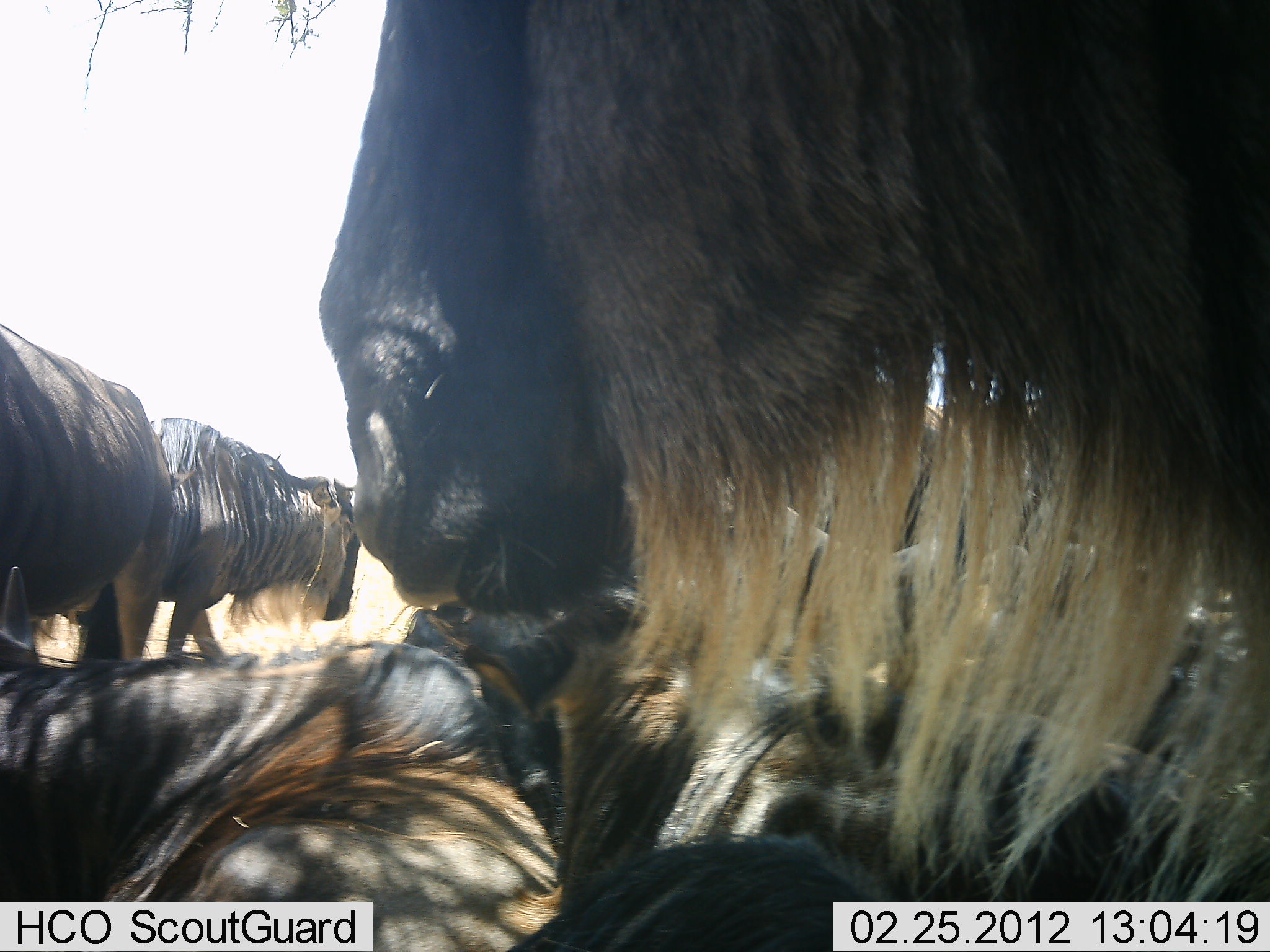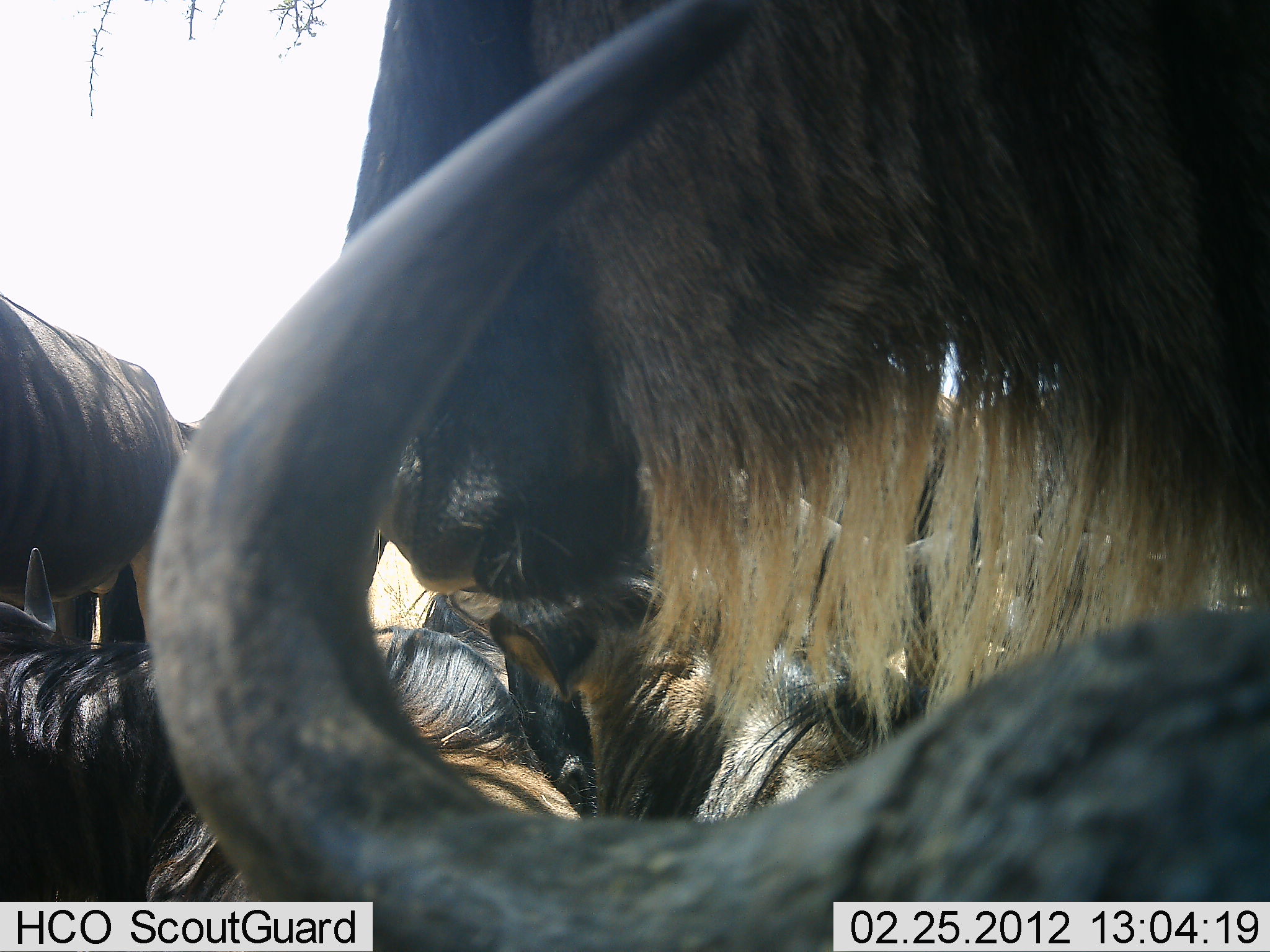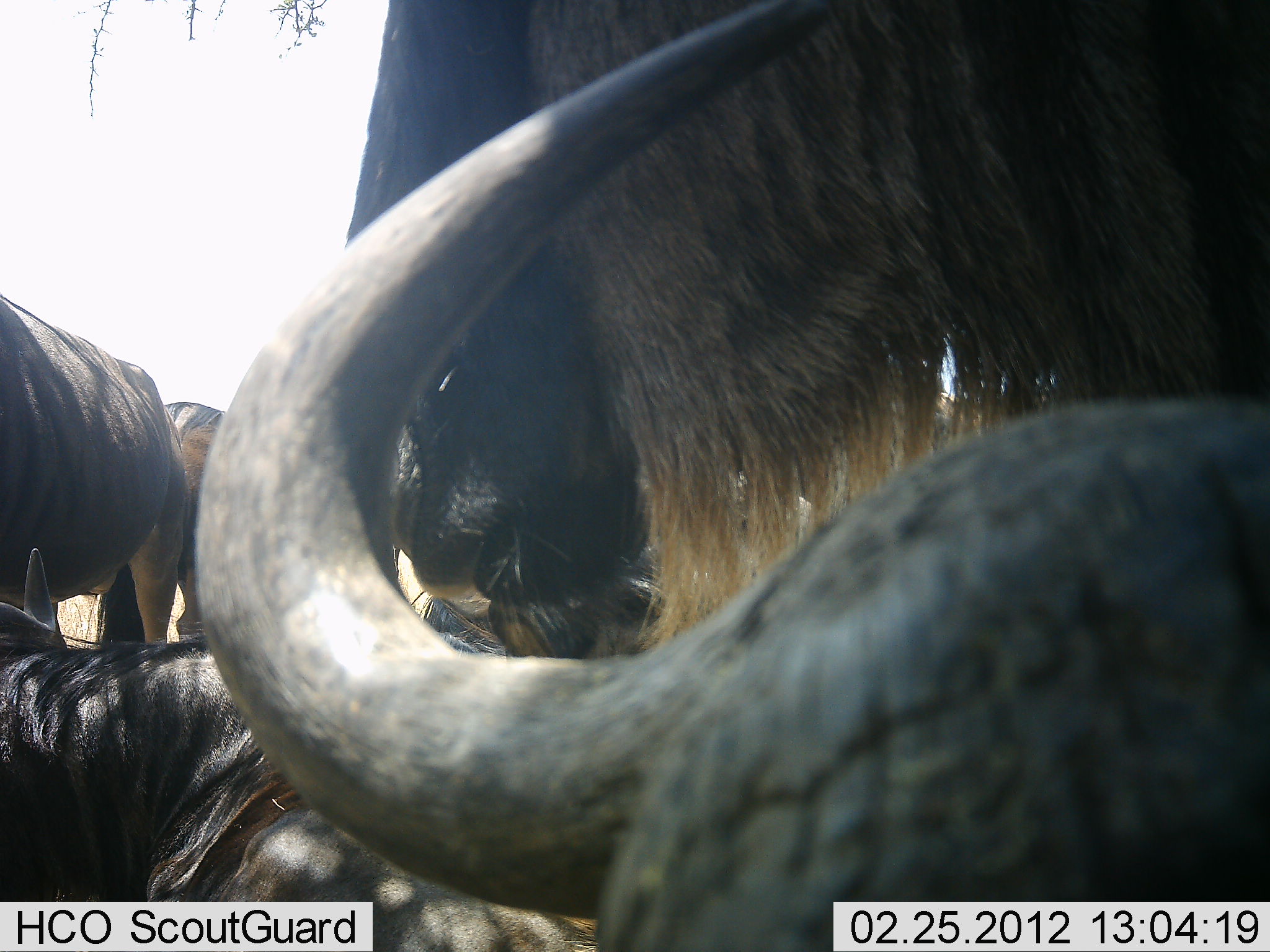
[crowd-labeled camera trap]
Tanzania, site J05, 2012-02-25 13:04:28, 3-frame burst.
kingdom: Animalia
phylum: Chordata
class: Mammalia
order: Artiodactyla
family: Bovidae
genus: Connochaetes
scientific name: Connochaetes taurinus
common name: blue wildebeest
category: wildebeest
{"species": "wildebeest (blue wildebeest) (Connochaetes taurinus)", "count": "6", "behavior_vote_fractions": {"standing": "71%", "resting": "79%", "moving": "0%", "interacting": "21%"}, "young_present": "0%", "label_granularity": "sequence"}